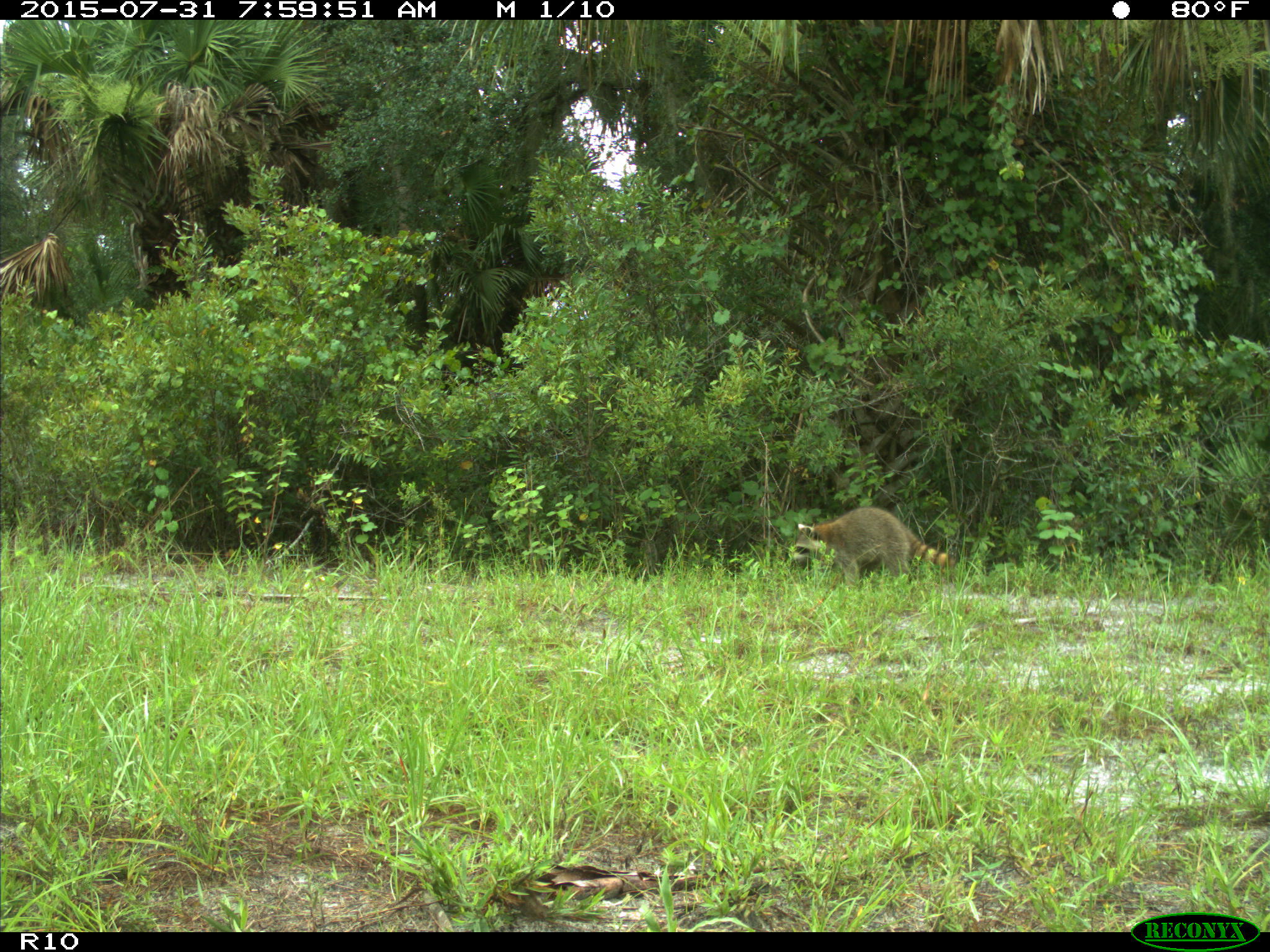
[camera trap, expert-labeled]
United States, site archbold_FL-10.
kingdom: Animalia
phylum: Chordata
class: Mammalia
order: Carnivora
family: Procyonidae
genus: Procyon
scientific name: Procyon lotor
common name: common raccoon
Procyon lotor (common raccoon).